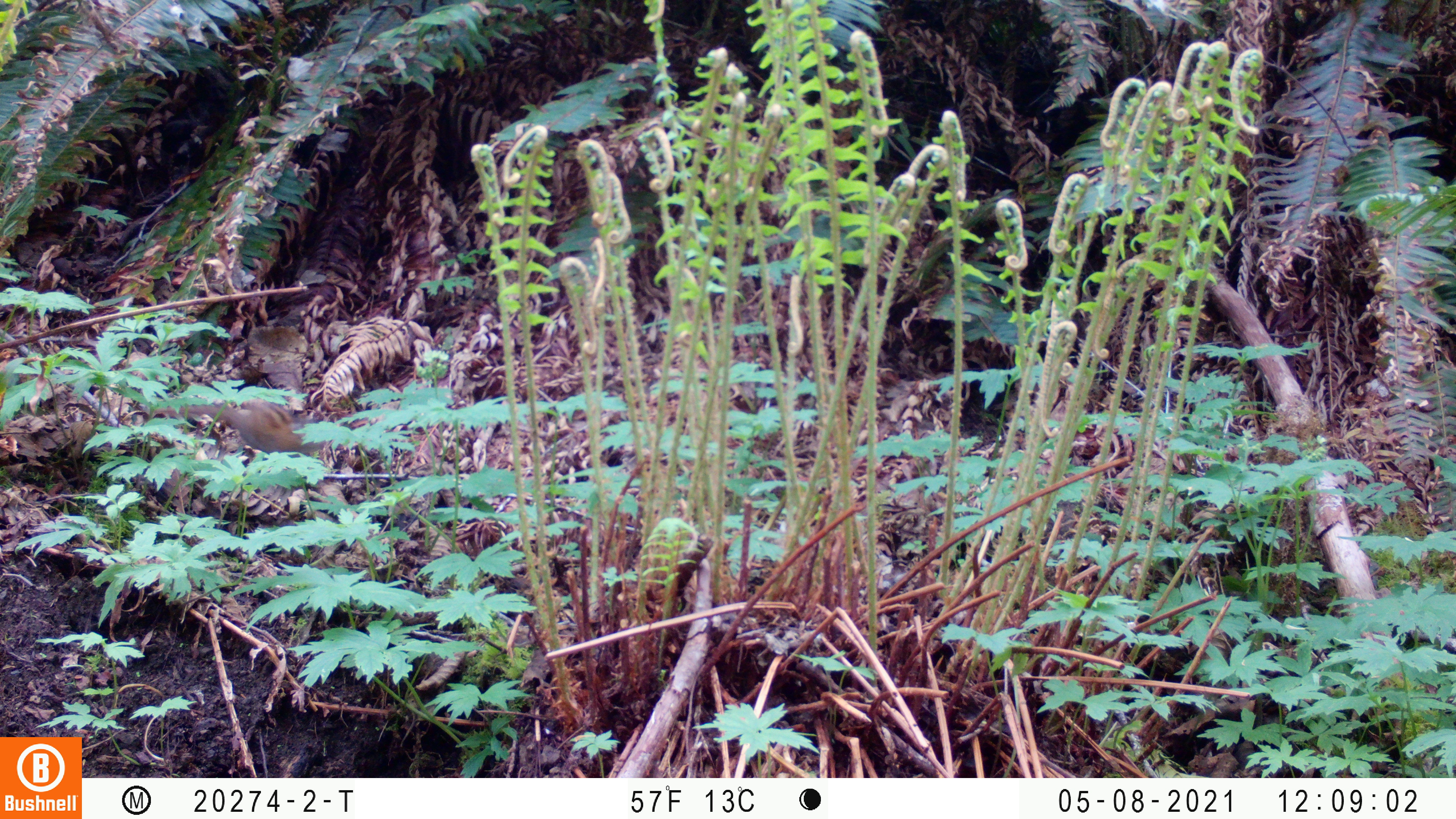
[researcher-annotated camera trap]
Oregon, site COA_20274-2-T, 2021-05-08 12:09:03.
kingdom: Animalia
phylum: Chordata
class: Mammalia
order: Rodentia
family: Sciuridae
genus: Neotamias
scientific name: Neotamias townsendii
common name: townsend's chipmunk